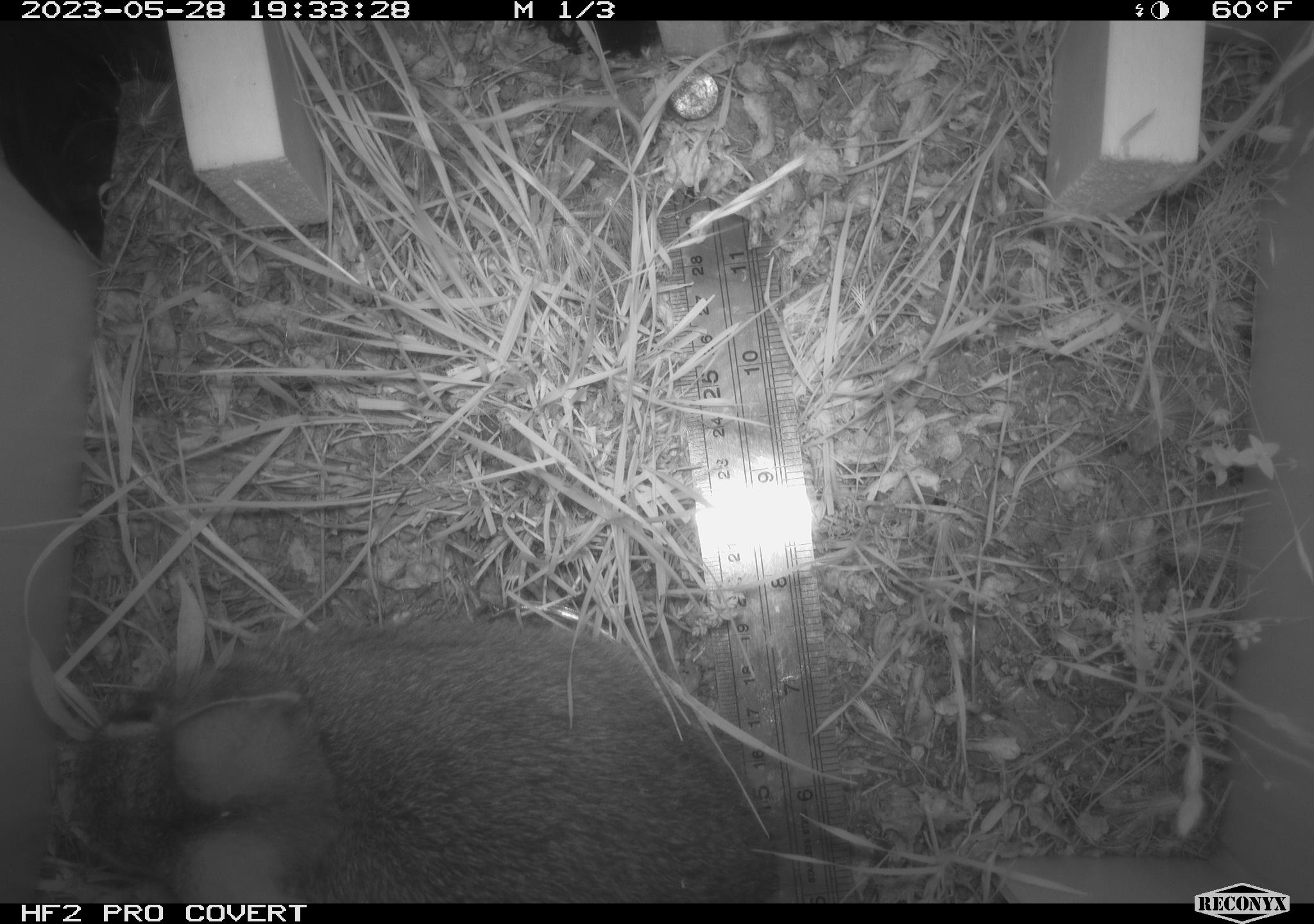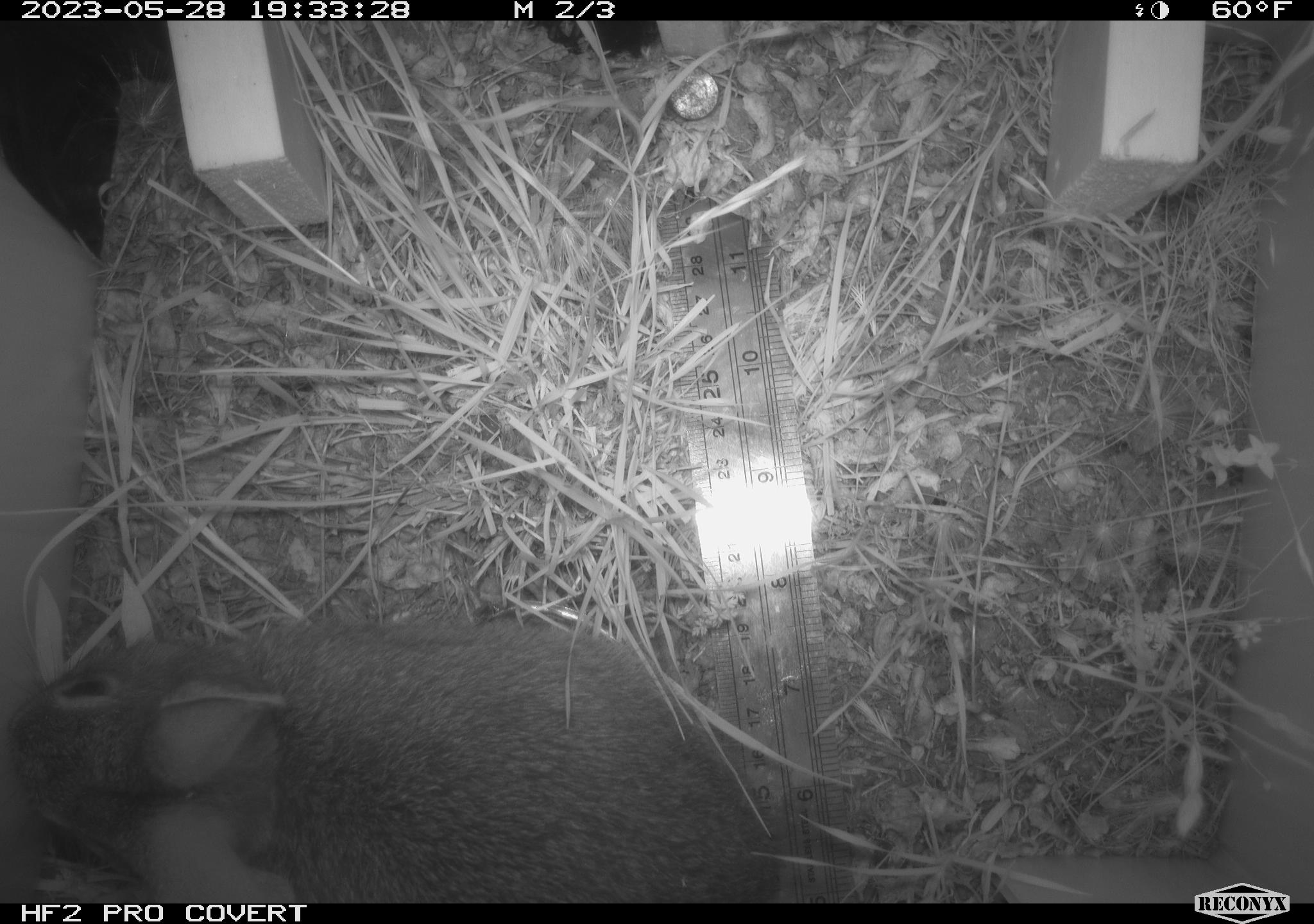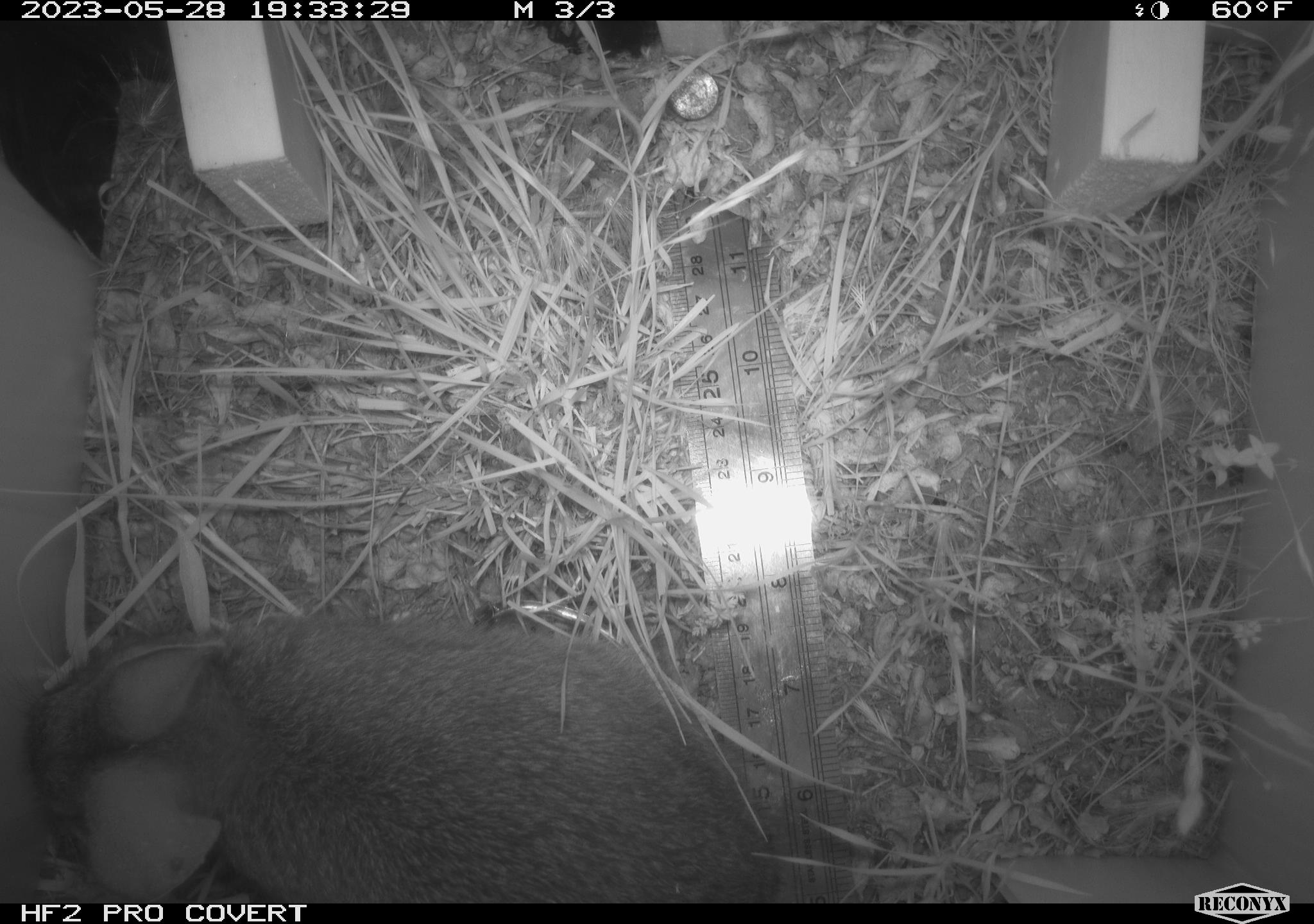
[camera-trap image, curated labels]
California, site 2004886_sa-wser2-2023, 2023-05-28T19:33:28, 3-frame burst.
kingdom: Animalia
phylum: Chordata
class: Mammalia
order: Lagomorpha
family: Leporidae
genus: Sylvilagus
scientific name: Sylvilagus bachmani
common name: brush rabbit